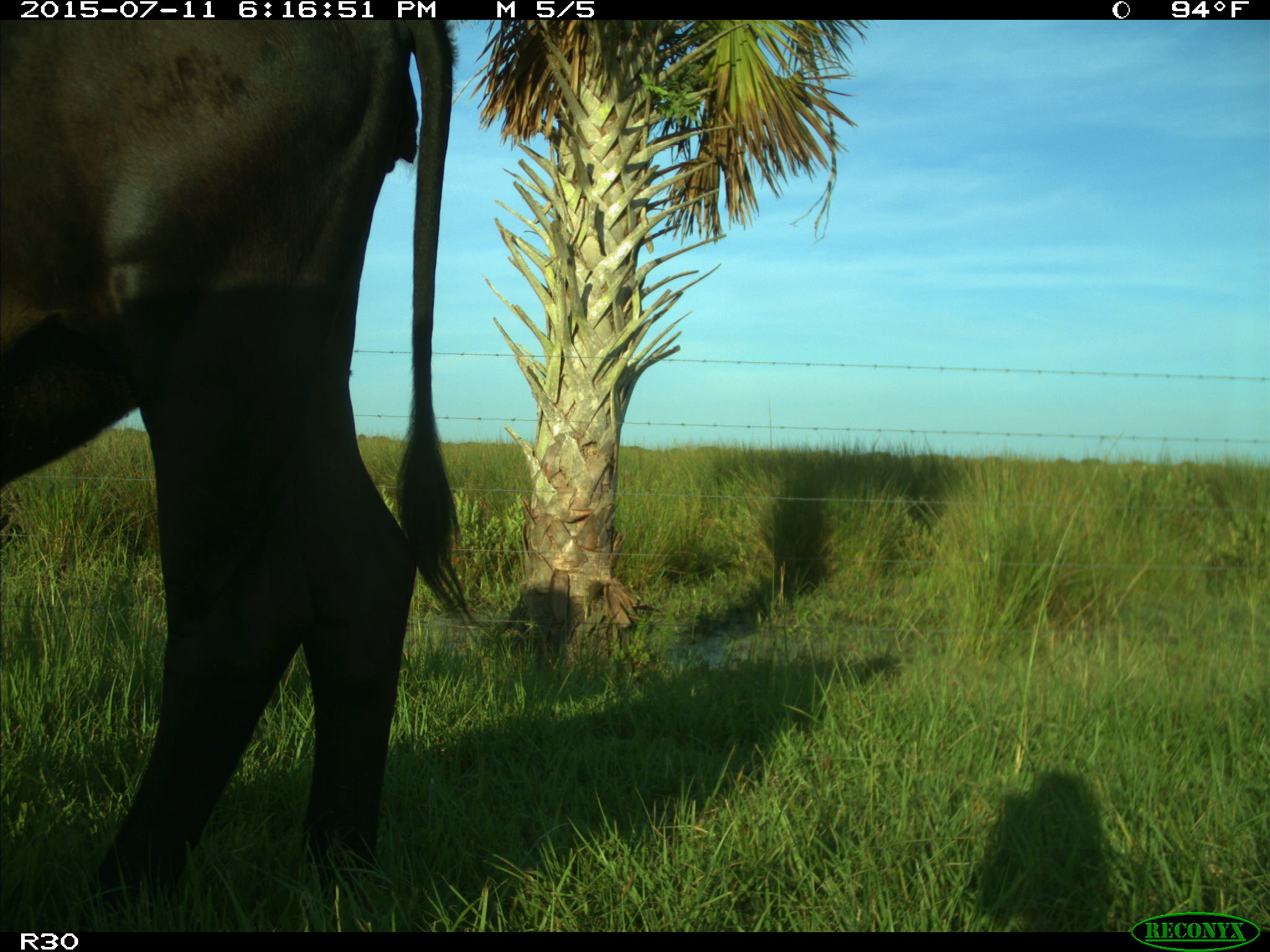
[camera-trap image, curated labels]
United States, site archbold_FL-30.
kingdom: Animalia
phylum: Chordata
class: Mammalia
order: Artiodactyla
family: Bovidae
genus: Bos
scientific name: Bos taurus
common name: domestic cow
Bos taurus (domestic cow).